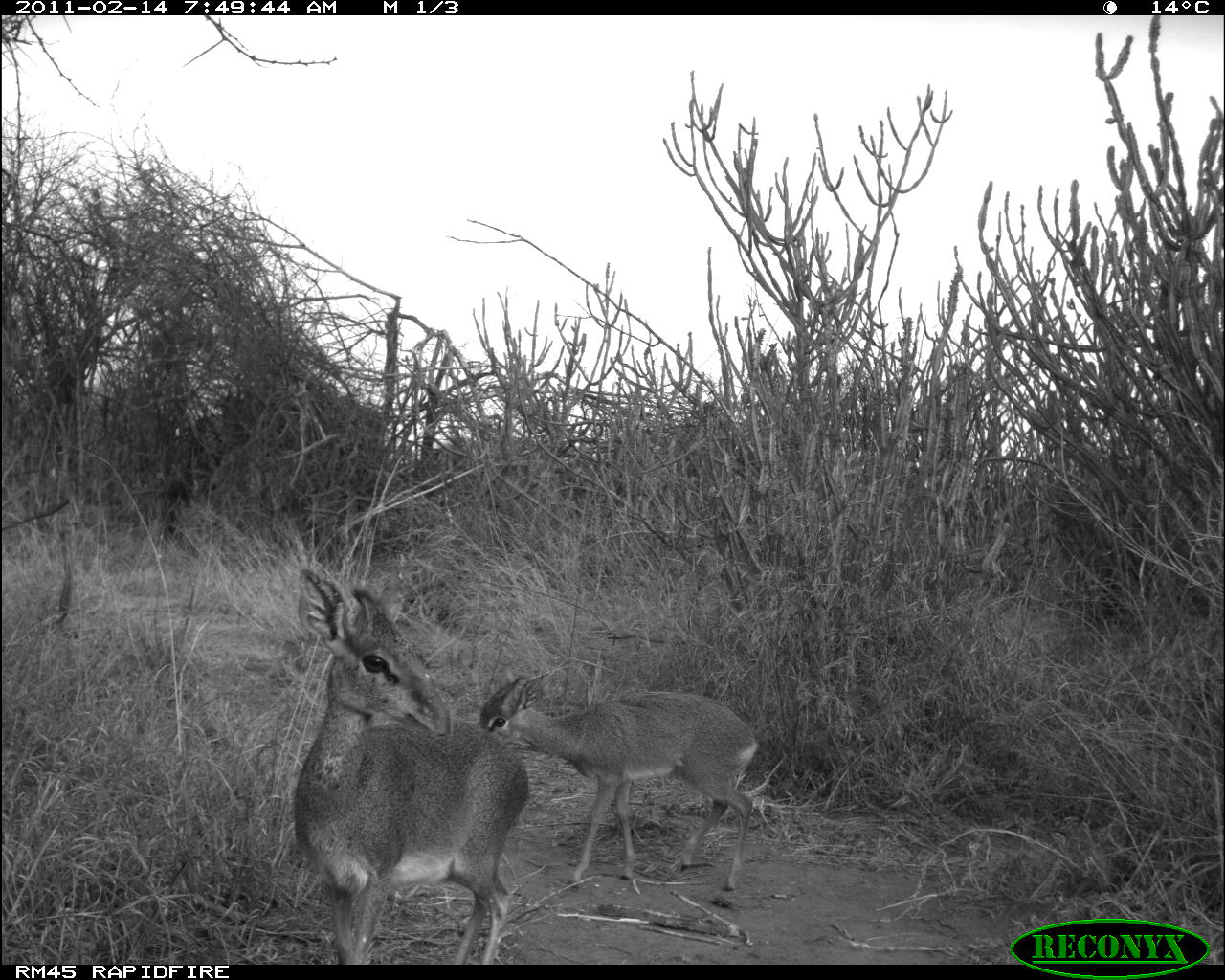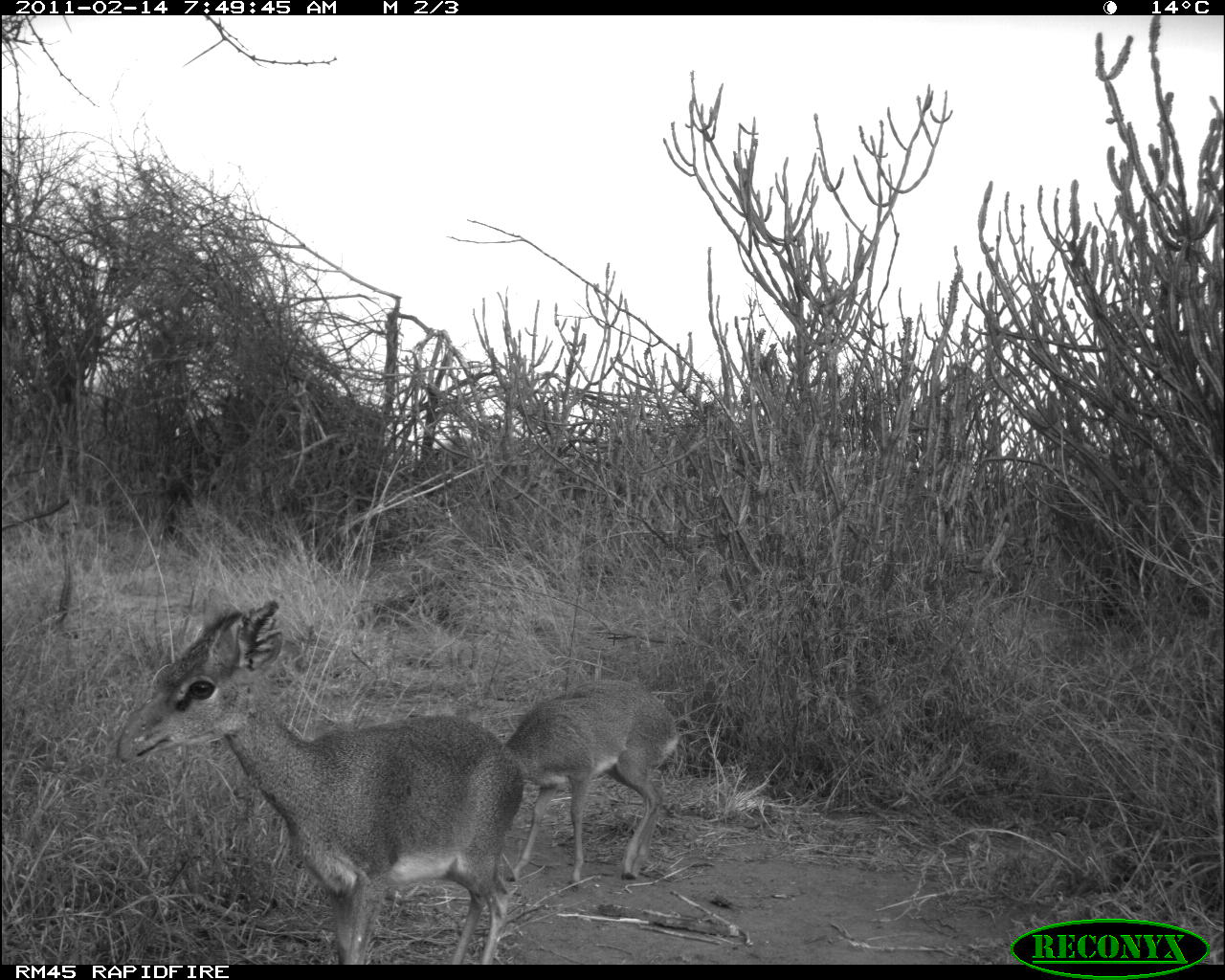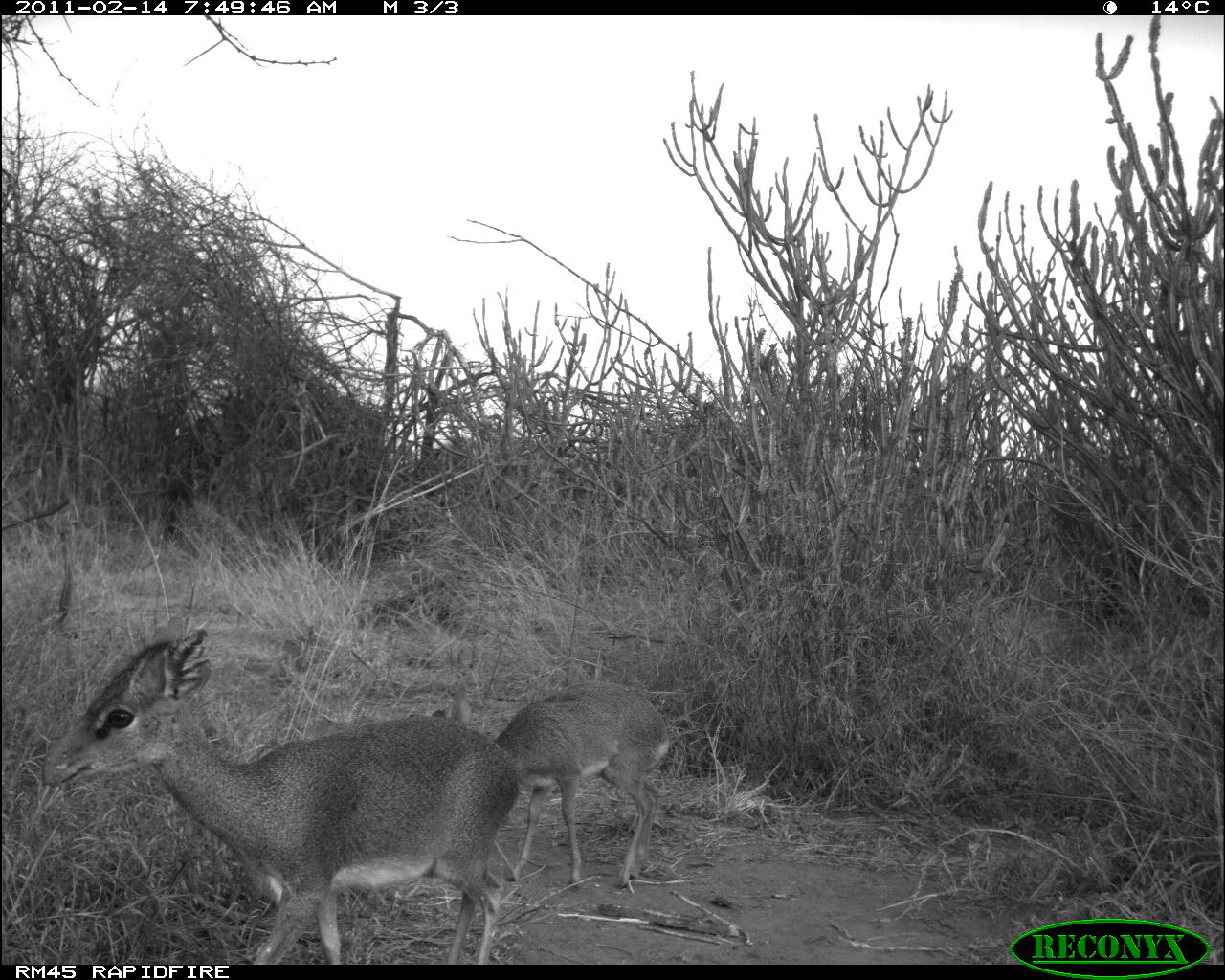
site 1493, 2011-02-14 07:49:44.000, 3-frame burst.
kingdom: Animalia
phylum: Chordata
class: Mammalia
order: Artiodactyla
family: Bovidae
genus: Madoqua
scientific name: Madoqua guentheri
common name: günther's dik-dik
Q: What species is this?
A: Madoqua guentheri (günther's dik-dik).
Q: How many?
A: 2.